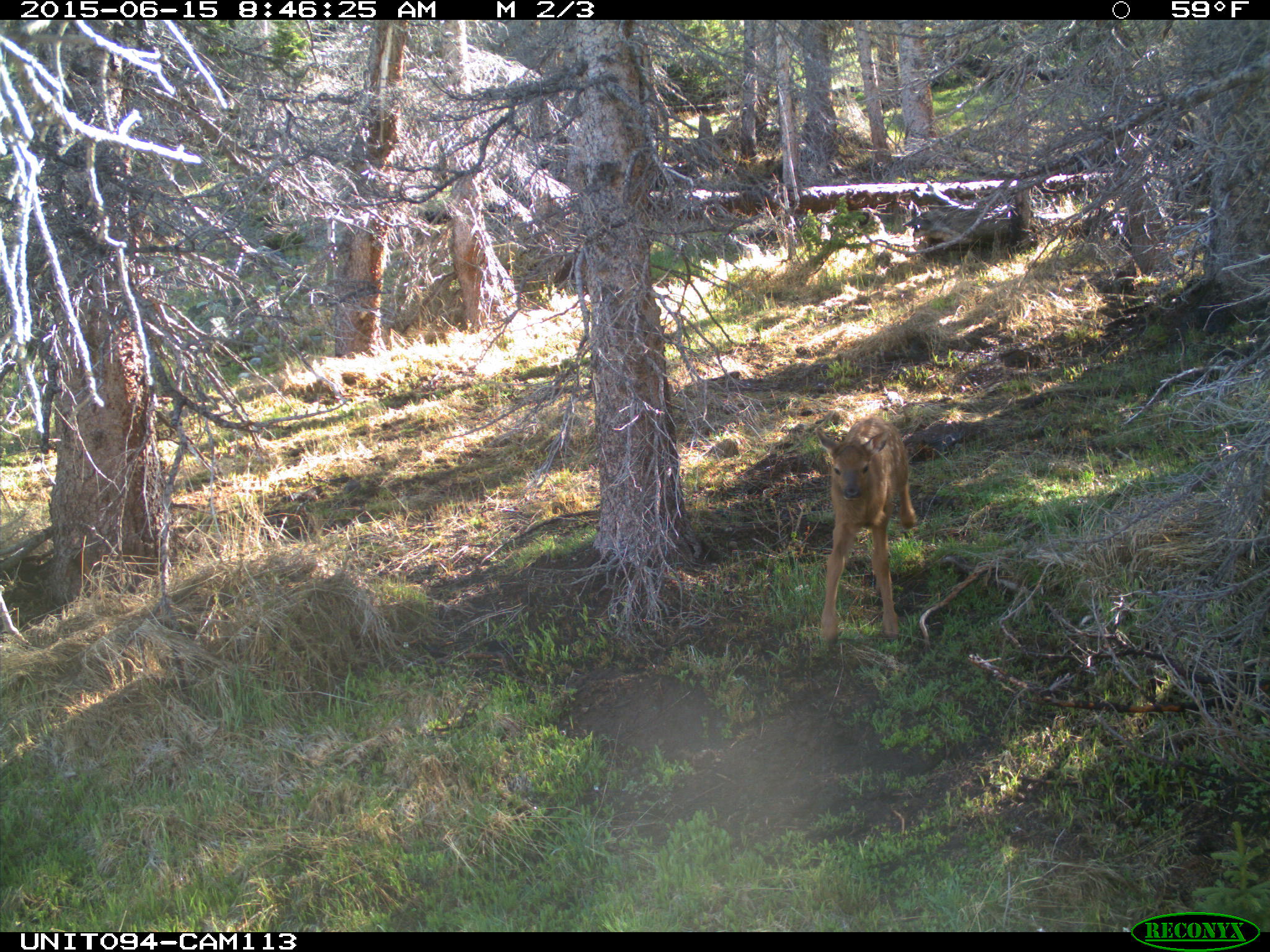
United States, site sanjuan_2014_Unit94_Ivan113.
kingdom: Animalia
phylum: Chordata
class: Mammalia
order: Artiodactyla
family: Cervidae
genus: Cervus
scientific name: Cervus elaphus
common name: red deer